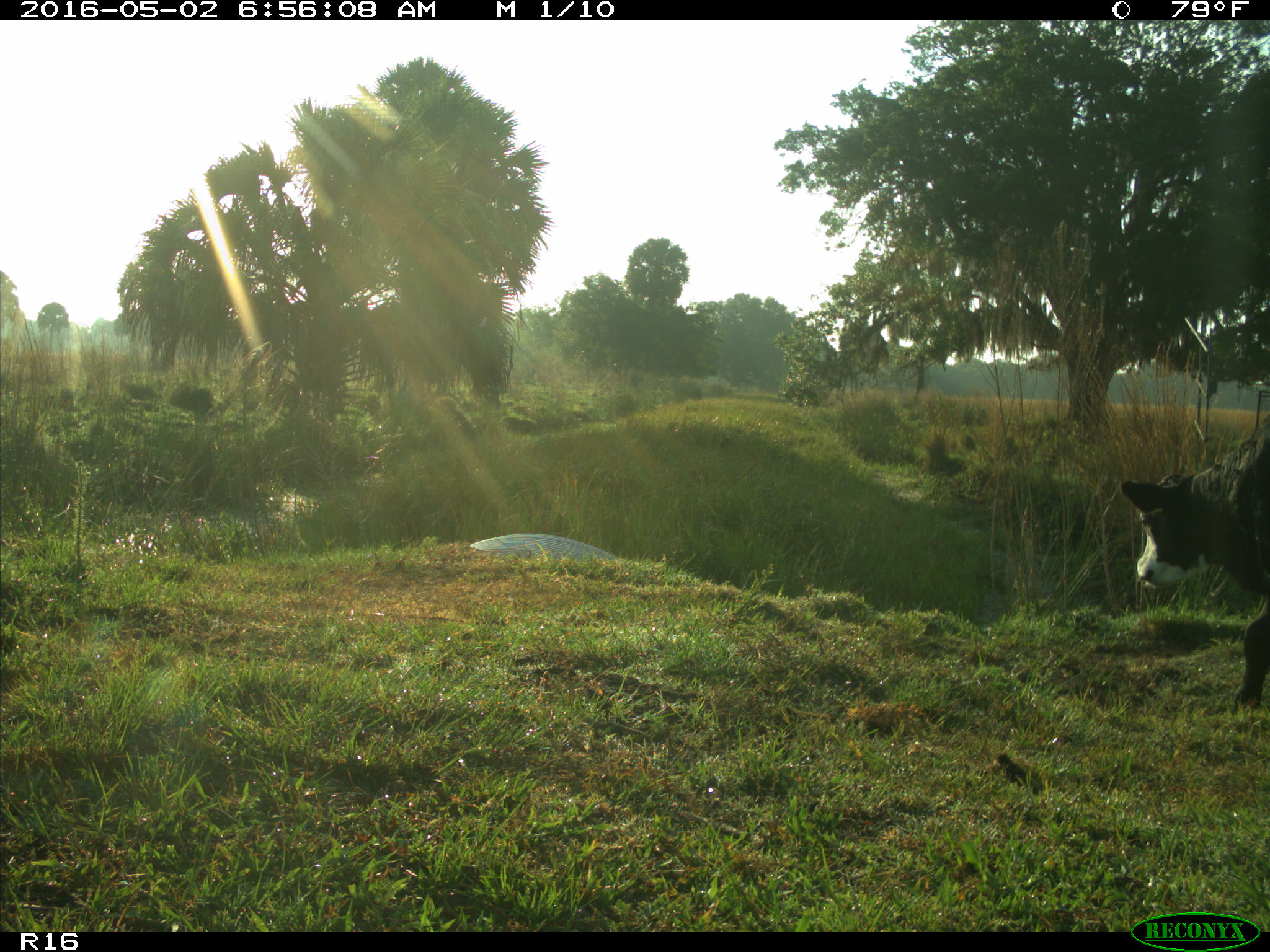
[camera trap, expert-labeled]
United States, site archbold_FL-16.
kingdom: Animalia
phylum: Chordata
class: Mammalia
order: Artiodactyla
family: Bovidae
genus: Bos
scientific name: Bos taurus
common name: domestic cow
Bos taurus (domestic cow).